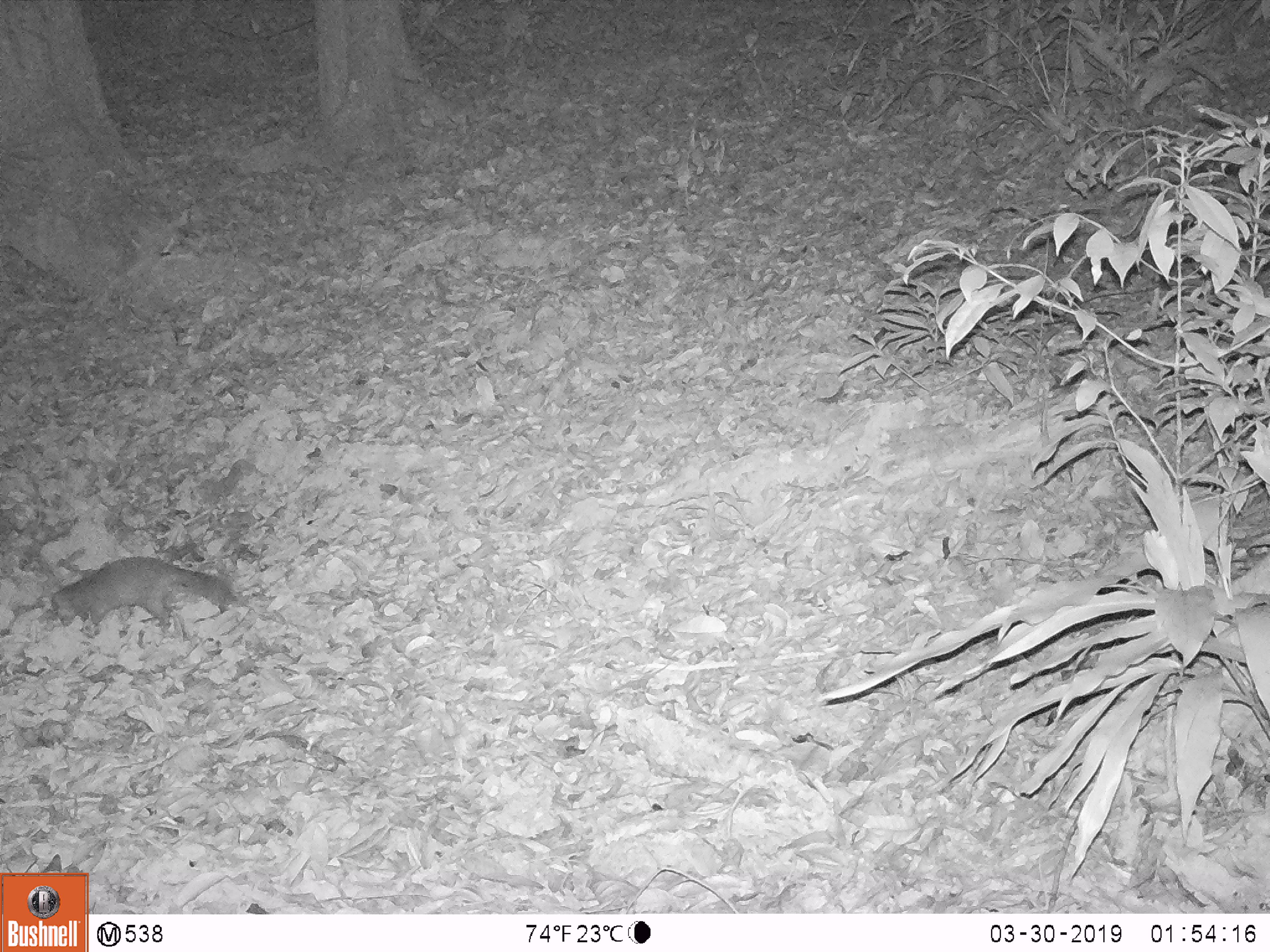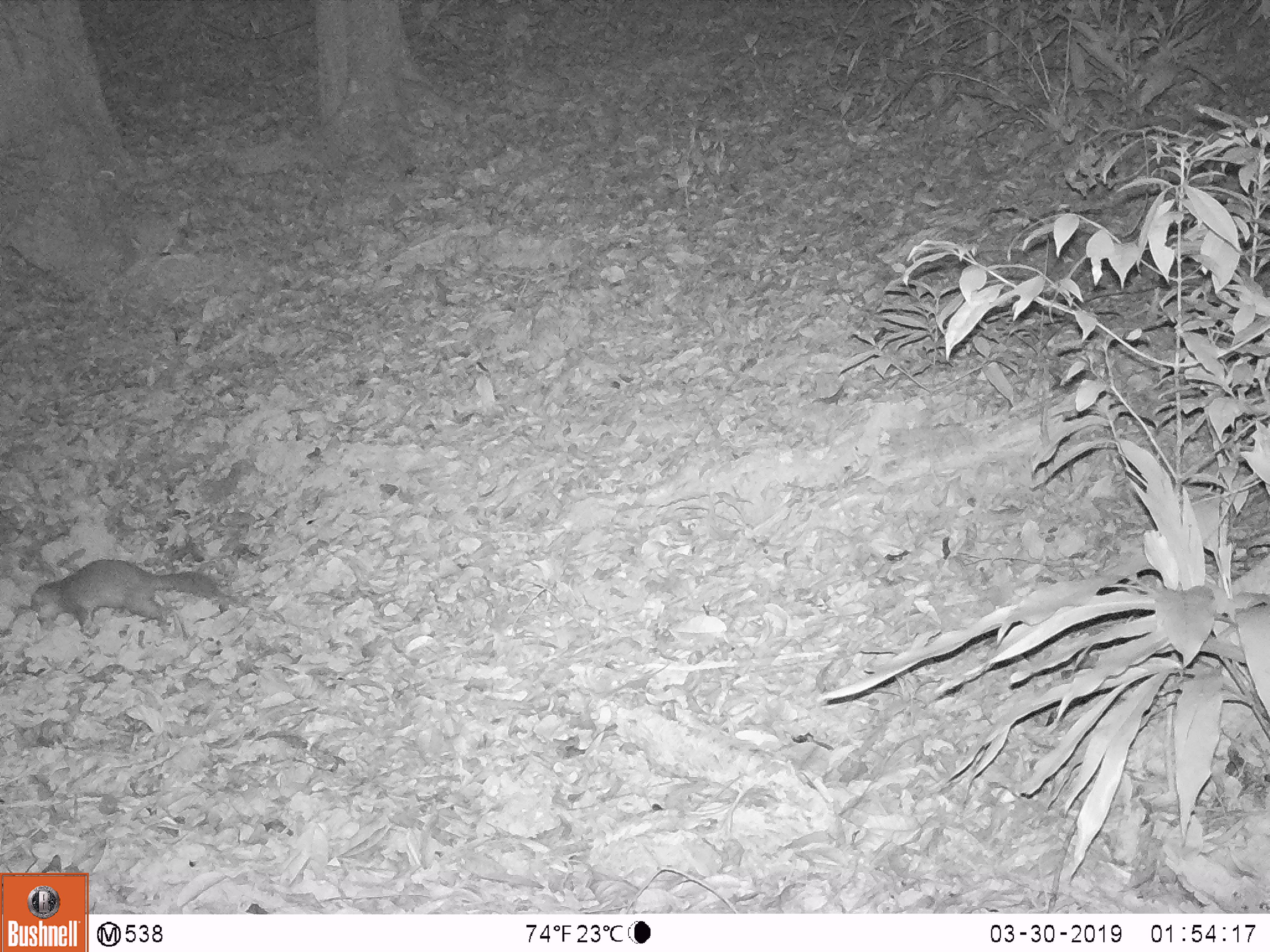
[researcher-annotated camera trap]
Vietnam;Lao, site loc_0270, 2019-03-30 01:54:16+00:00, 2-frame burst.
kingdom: Animalia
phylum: Chordata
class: Mammalia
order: Carnivora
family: Mustelidae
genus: Melogale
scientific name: Melogale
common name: ferret badger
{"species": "ferret badger (Melogale)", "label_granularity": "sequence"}